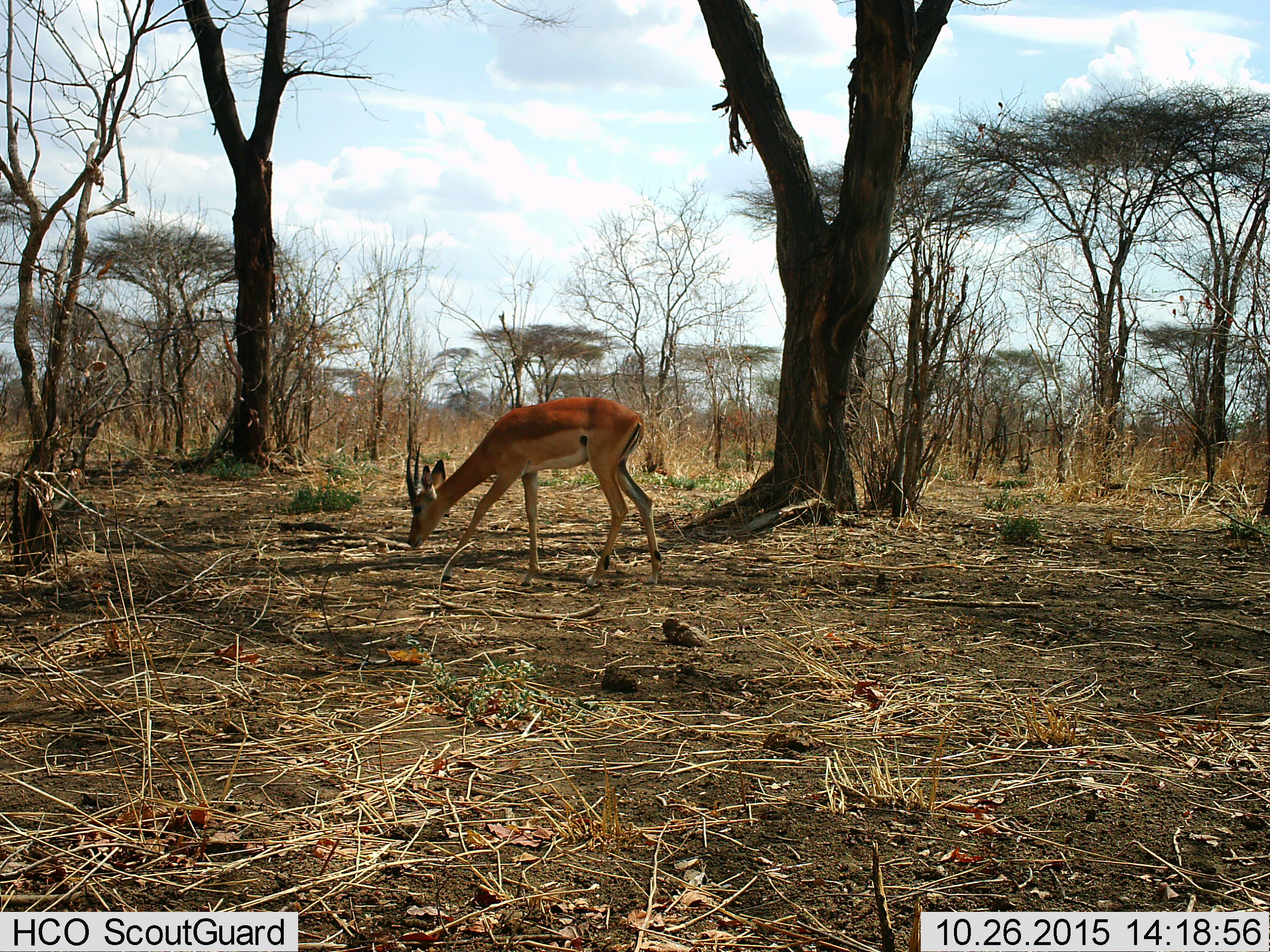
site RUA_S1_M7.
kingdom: Animalia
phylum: Chordata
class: Mammalia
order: Artiodactyla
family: Bovidae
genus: Aepyceros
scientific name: Aepyceros melampus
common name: impala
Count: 1.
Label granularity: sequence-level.